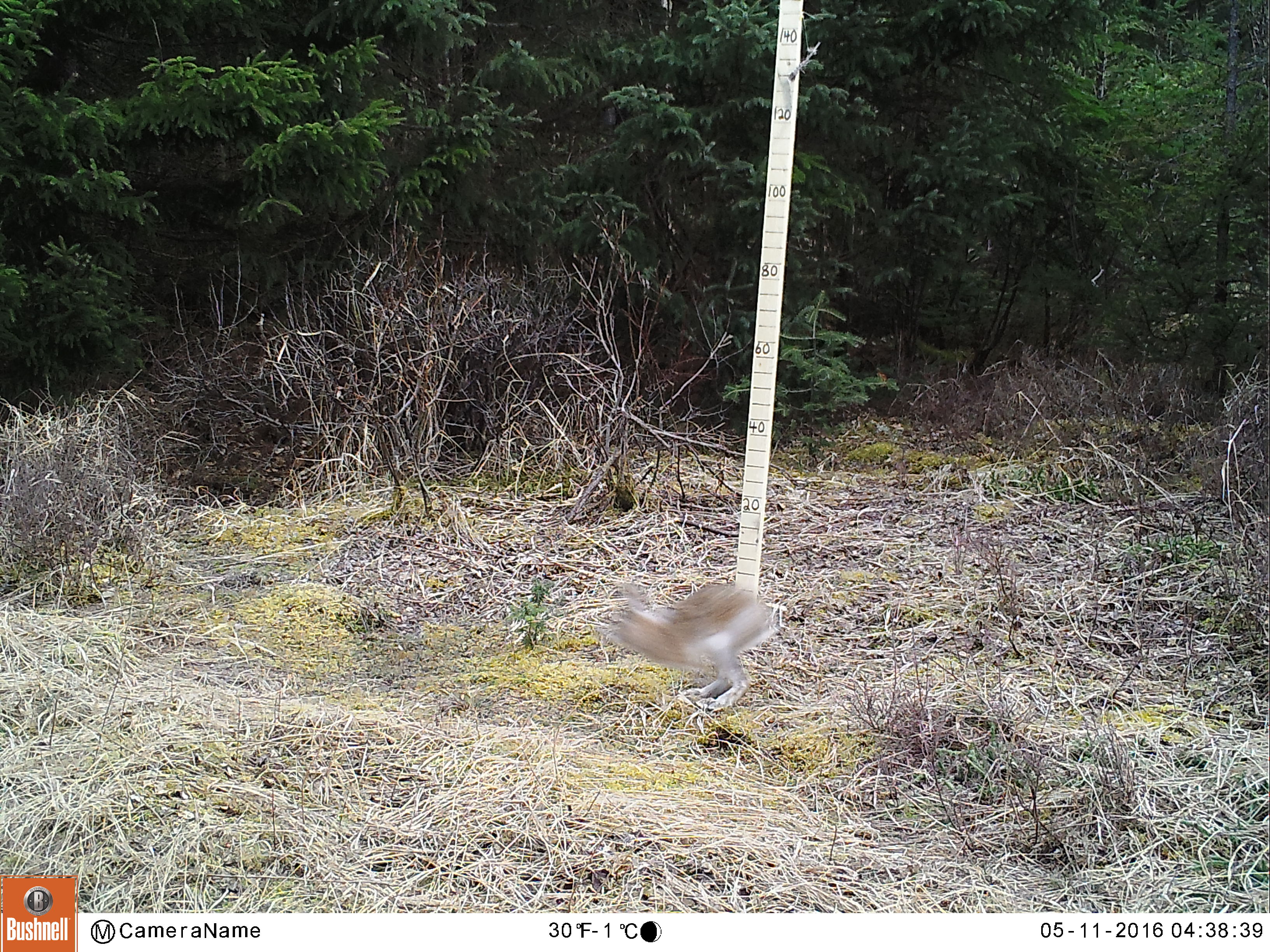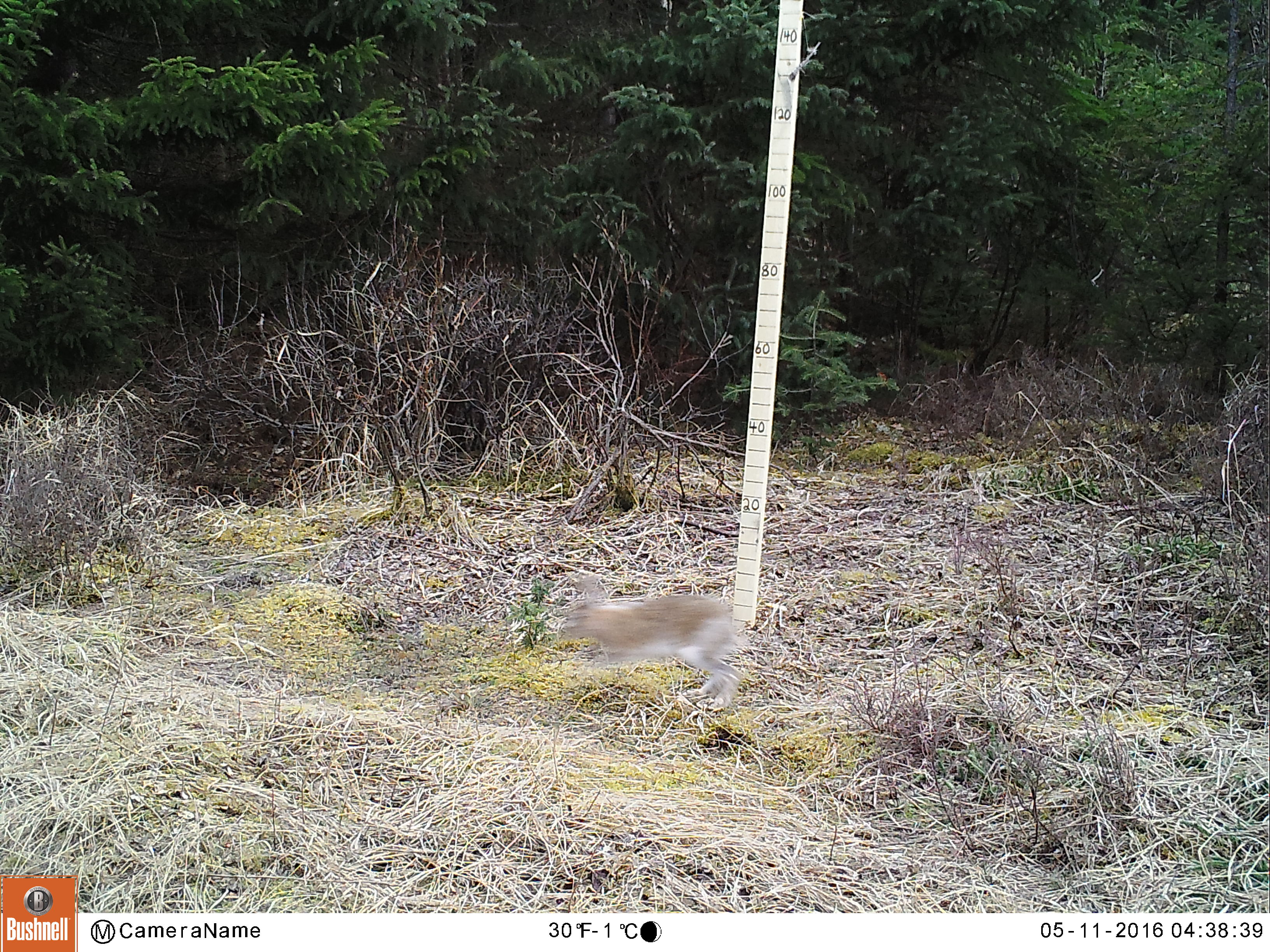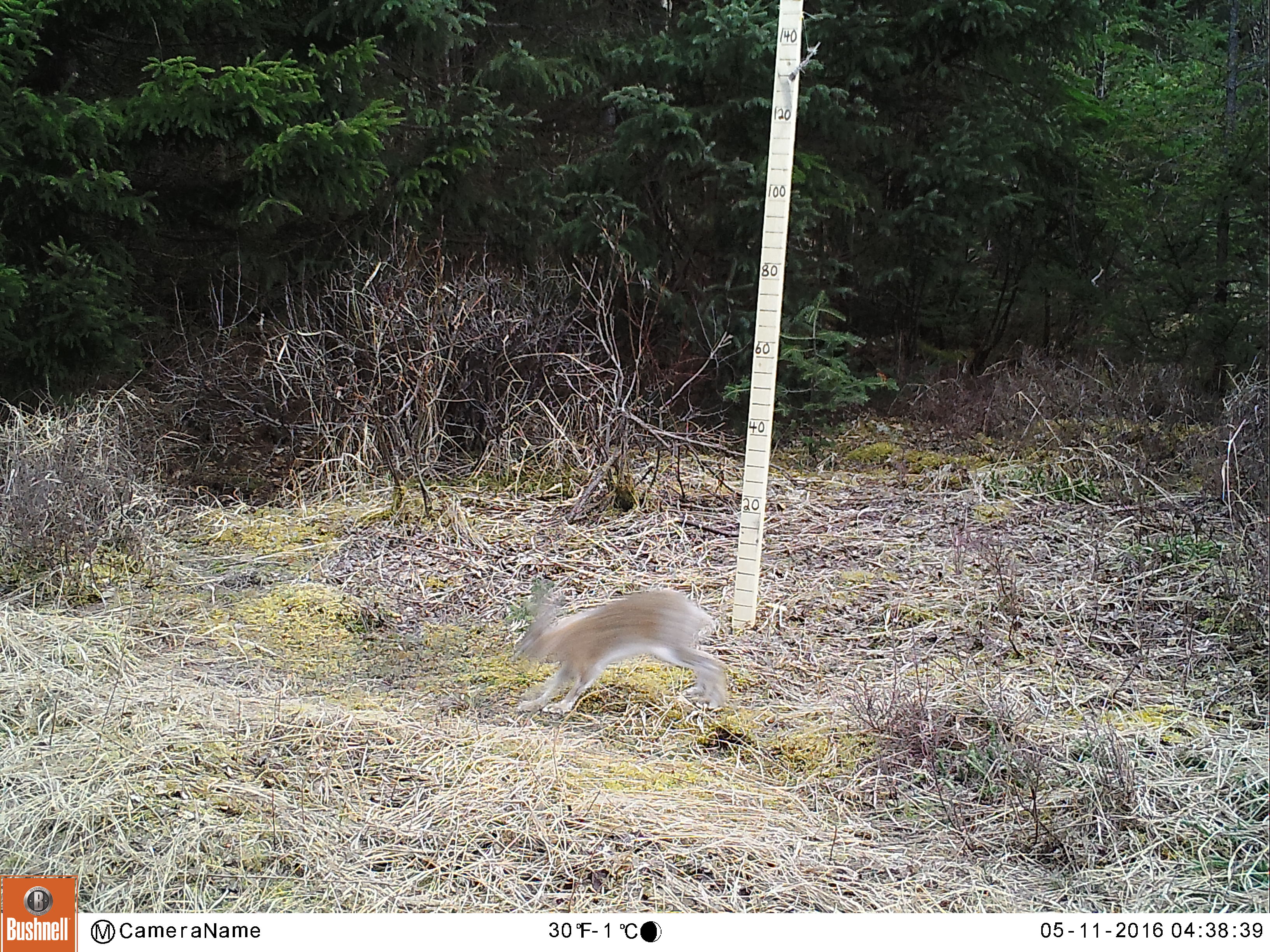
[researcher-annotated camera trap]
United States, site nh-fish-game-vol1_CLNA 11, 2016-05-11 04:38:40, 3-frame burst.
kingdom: Animalia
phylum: Chordata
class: Mammalia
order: Lagomorpha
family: Leporidae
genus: Lepus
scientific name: Lepus americanus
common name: snowshoe hare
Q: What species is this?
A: Snowshoe hare (Lepus americanus).